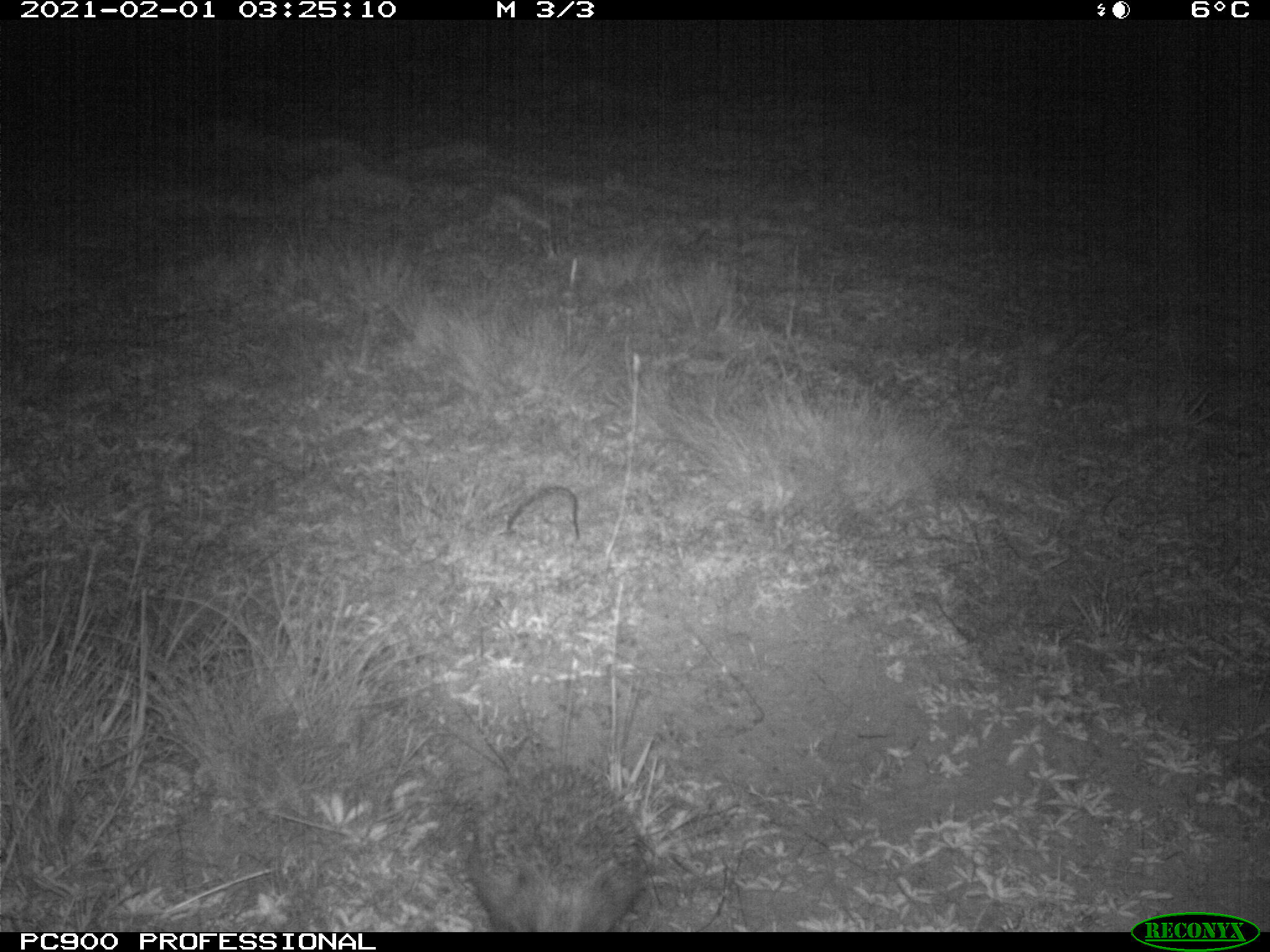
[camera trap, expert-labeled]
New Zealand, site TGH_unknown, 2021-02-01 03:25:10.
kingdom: Animalia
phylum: Chordata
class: Mammalia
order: Eulipotyphla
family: Erinaceidae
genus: Erinaceus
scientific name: Erinaceus europaeus europaeus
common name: european hedgehog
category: hedgehog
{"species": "hedgehog (european hedgehog) (Erinaceus europaeus europaeus)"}